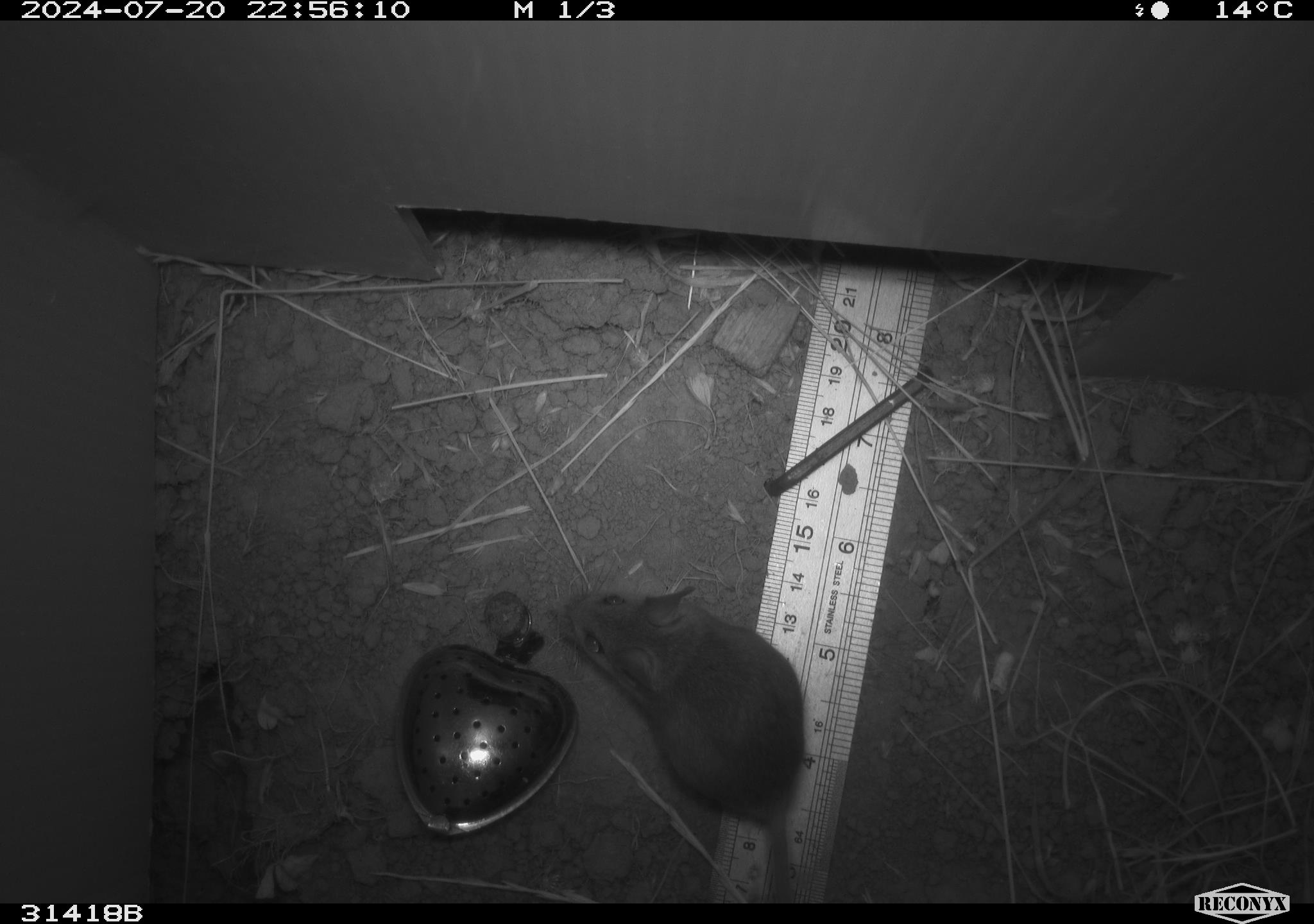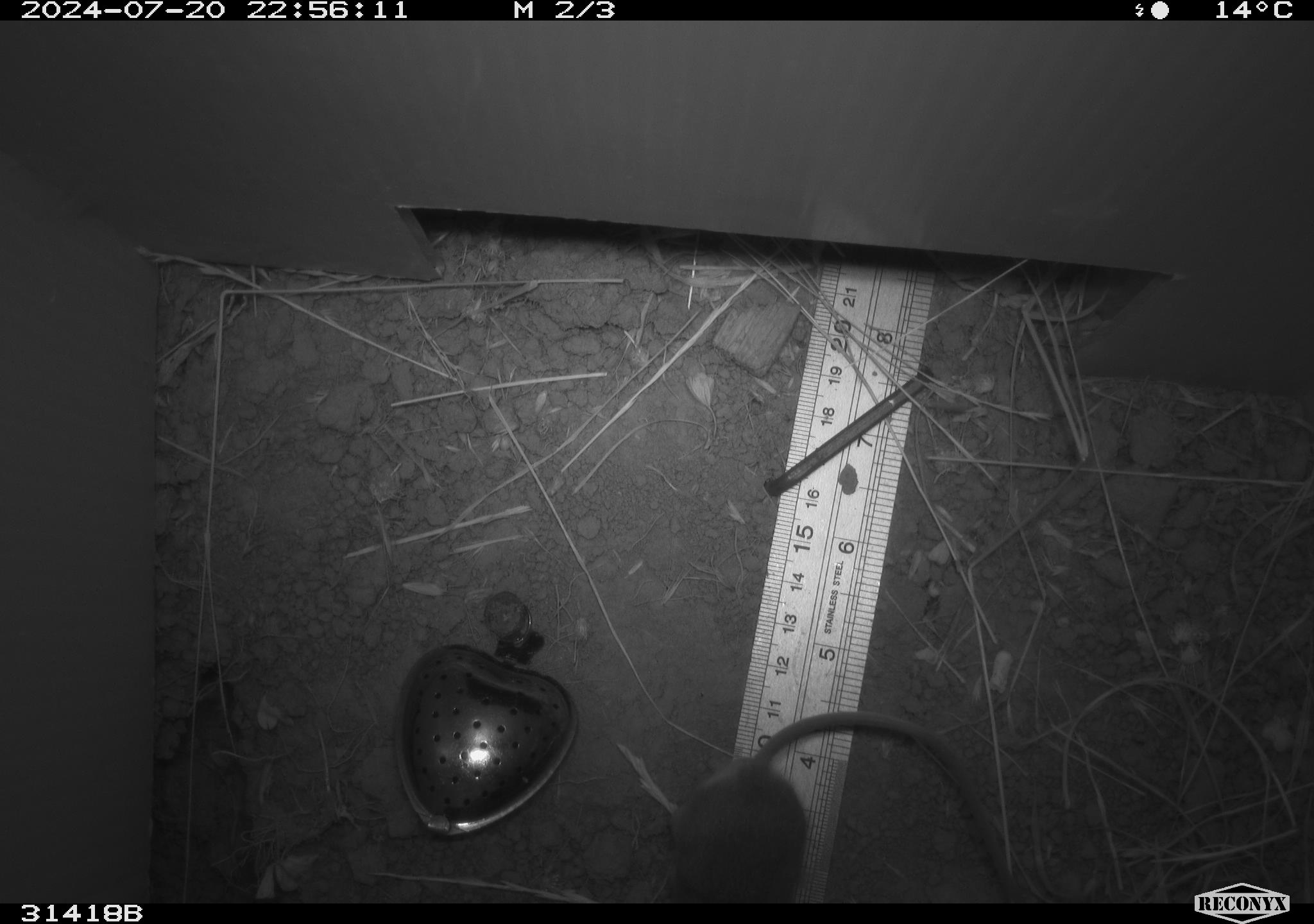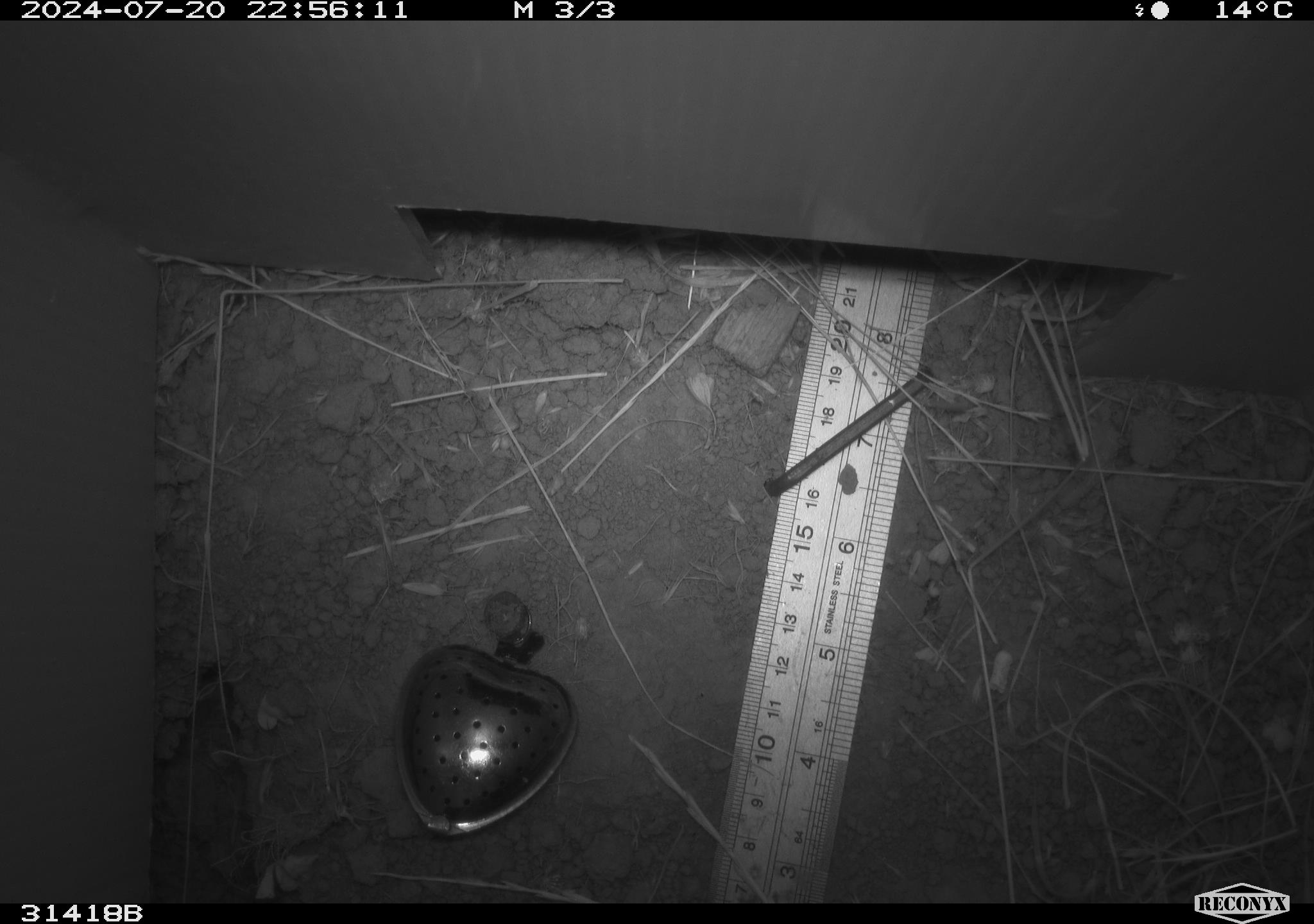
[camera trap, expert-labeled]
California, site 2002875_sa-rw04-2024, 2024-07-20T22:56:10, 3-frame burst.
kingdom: Animalia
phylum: Chordata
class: Mammalia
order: Rodentia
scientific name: Rodentia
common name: mouse species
Mouse species (Rodentia).